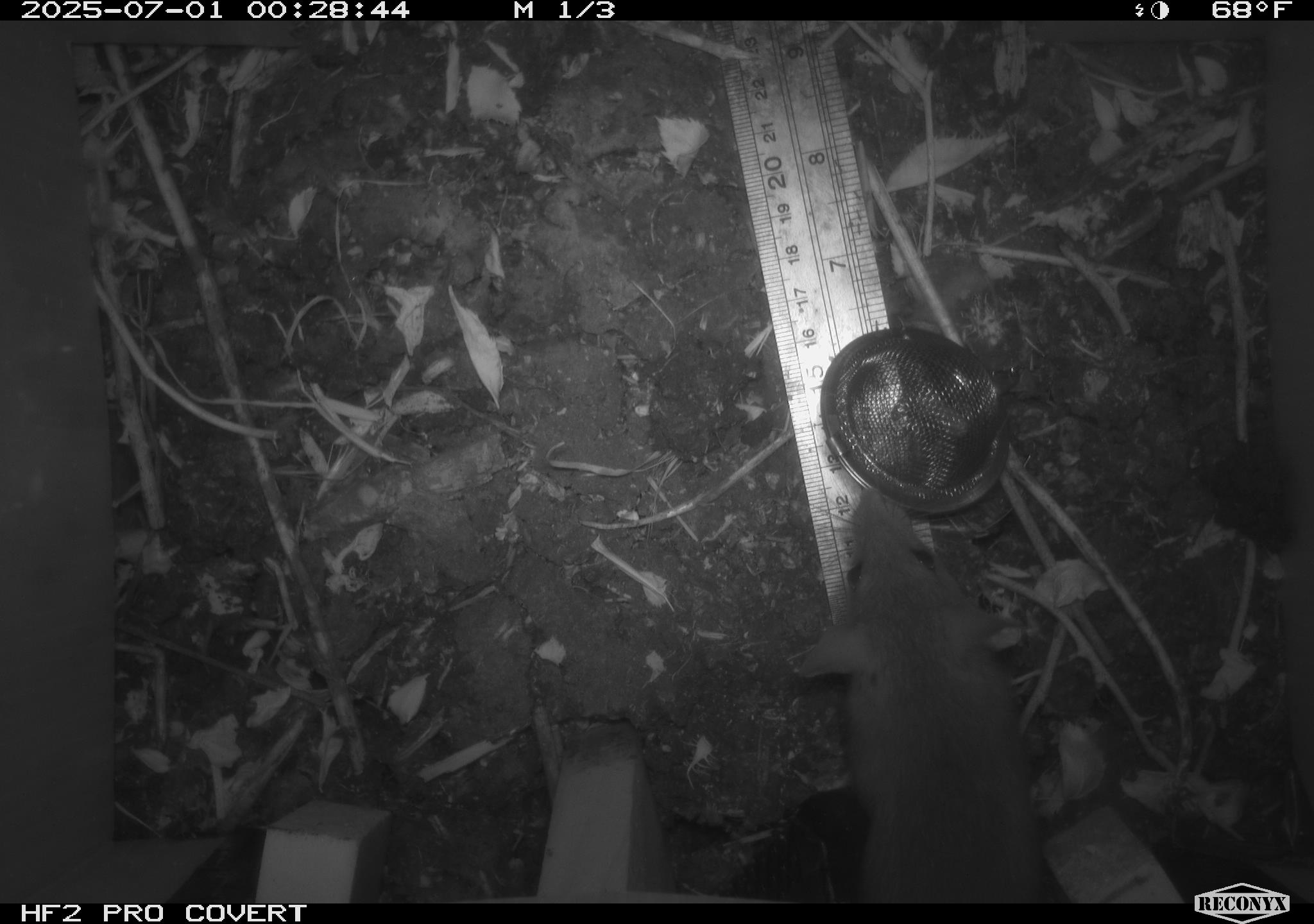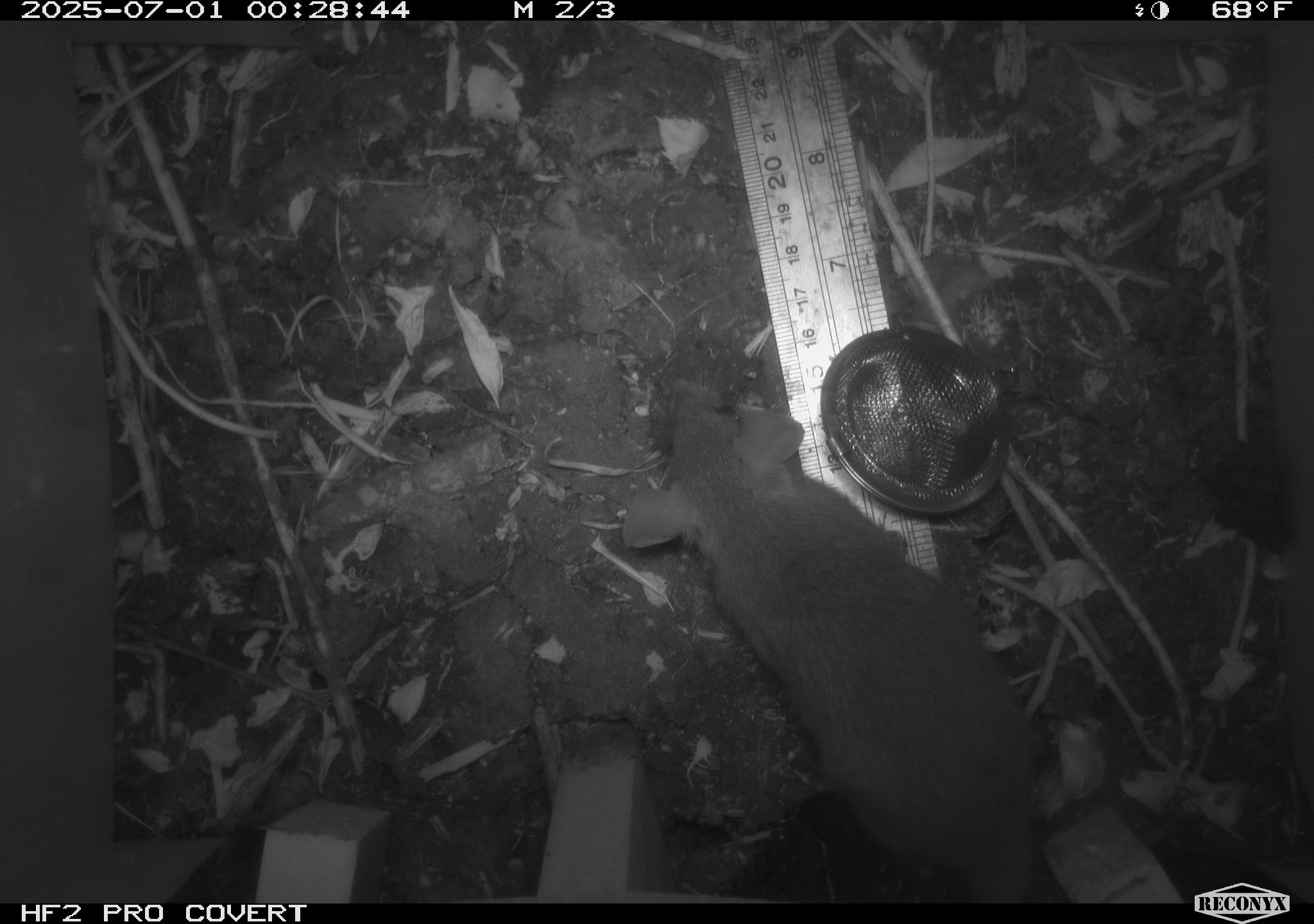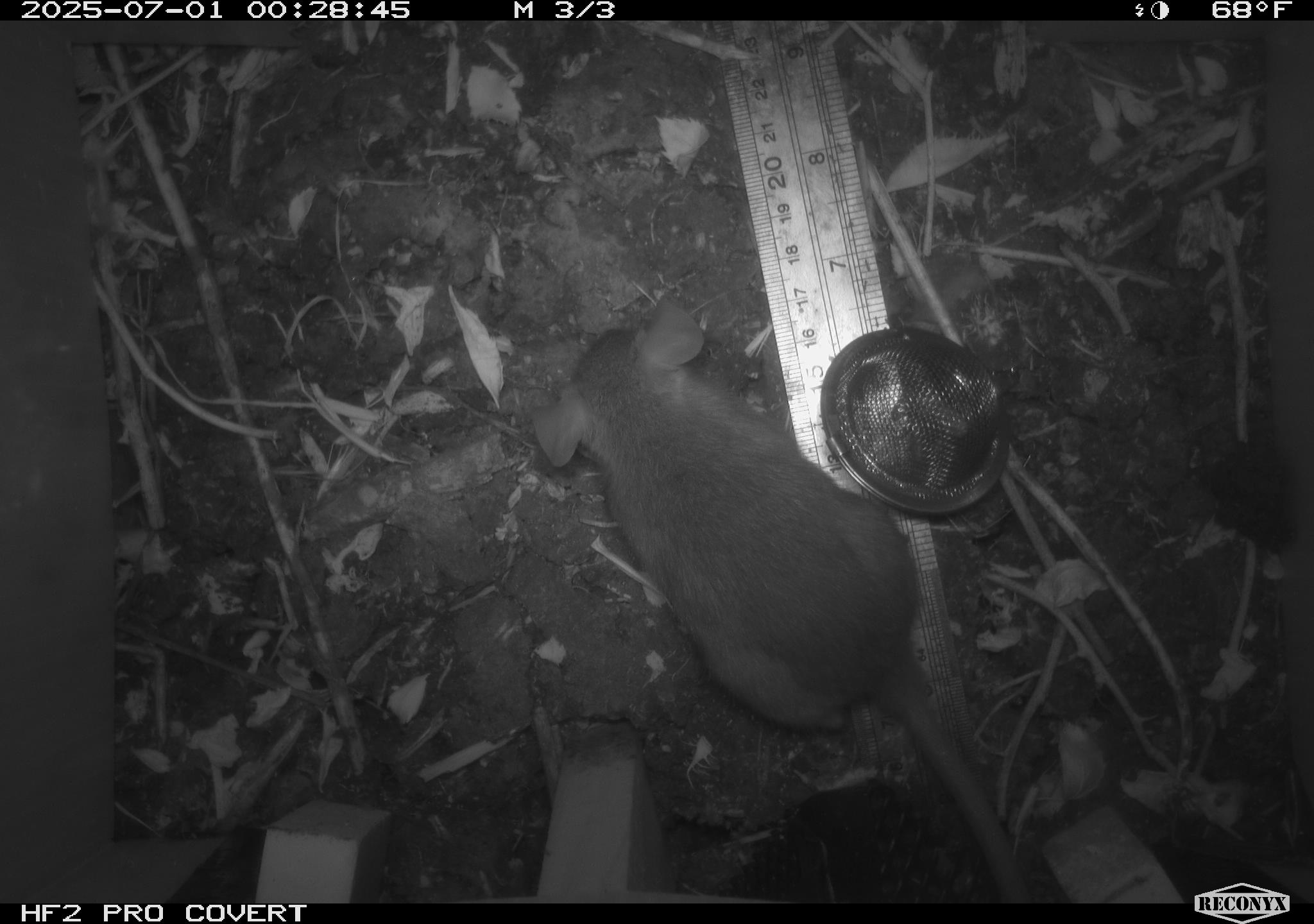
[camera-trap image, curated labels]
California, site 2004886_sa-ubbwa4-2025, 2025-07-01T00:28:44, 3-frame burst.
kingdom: Animalia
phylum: Chordata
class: Mammalia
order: Rodentia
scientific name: Rodentia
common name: rodent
Rodent (Rodentia).